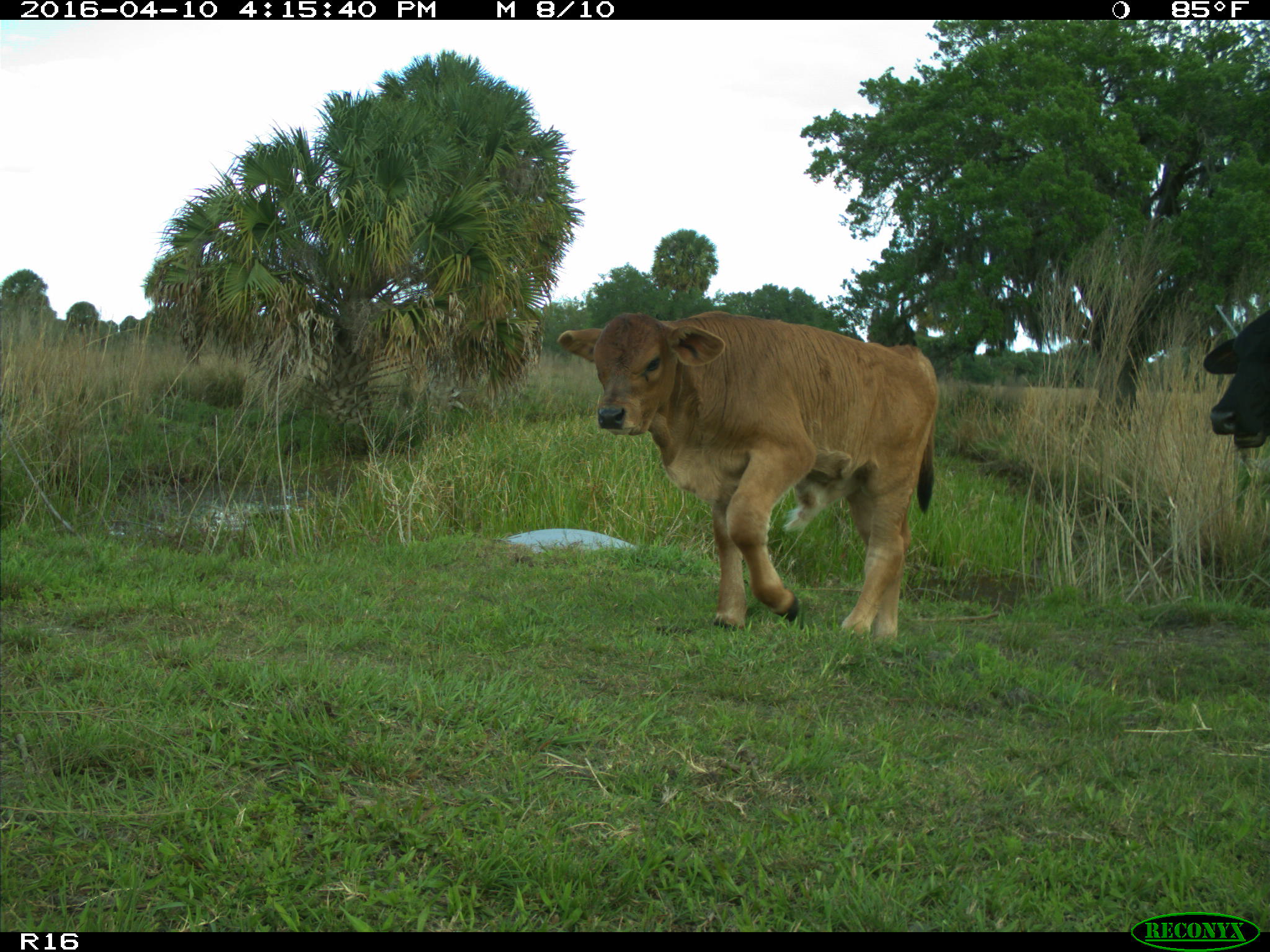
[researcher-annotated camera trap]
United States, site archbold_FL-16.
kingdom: Animalia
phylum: Chordata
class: Mammalia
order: Artiodactyla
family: Bovidae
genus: Bos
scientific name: Bos taurus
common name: domestic cow